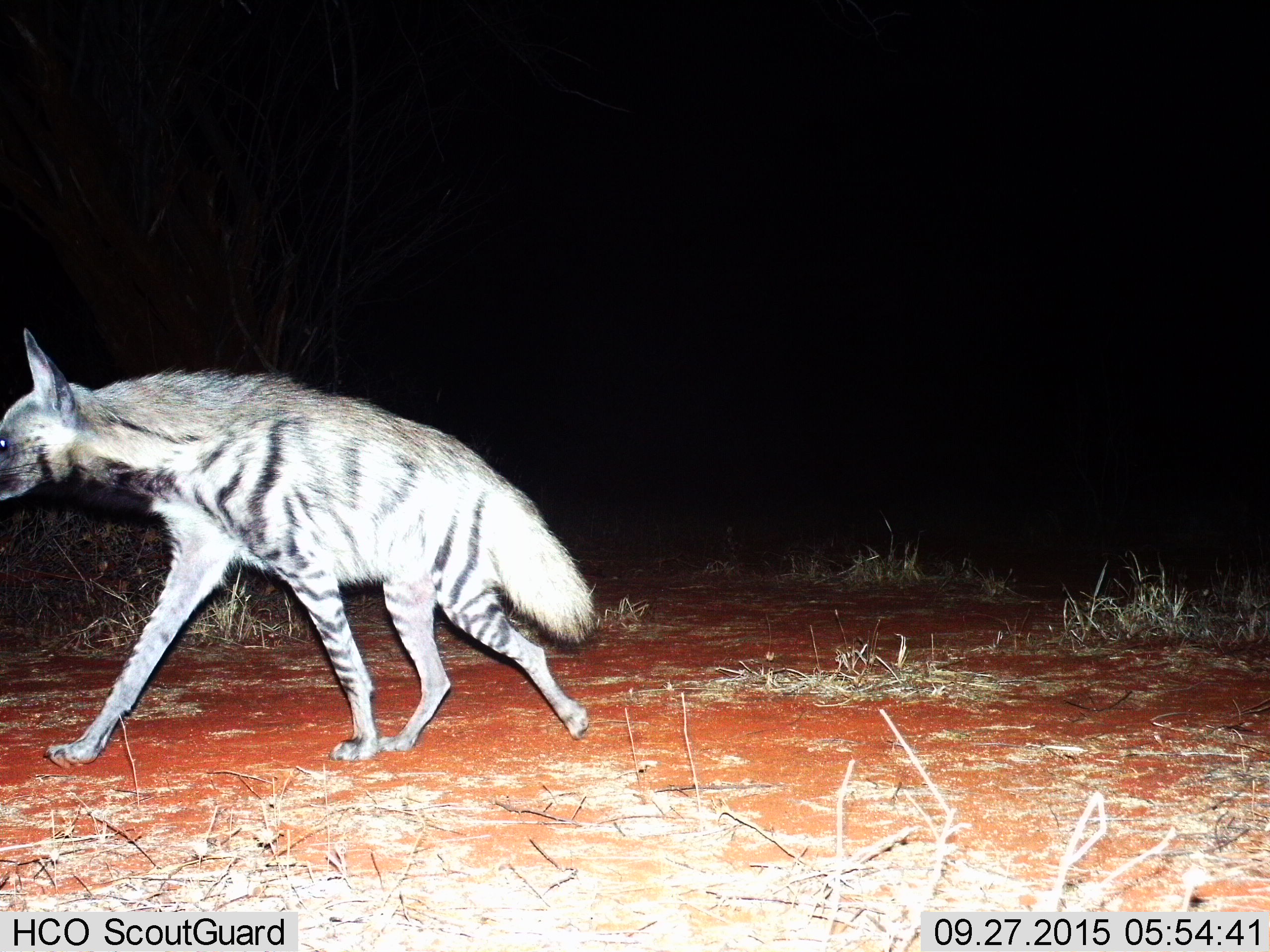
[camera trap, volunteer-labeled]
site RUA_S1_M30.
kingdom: Animalia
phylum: Chordata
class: Mammalia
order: Carnivora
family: Hyaenidae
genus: Hyaena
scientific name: Hyaena hyaena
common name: striped hyena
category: hyenastriped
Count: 1.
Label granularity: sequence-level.